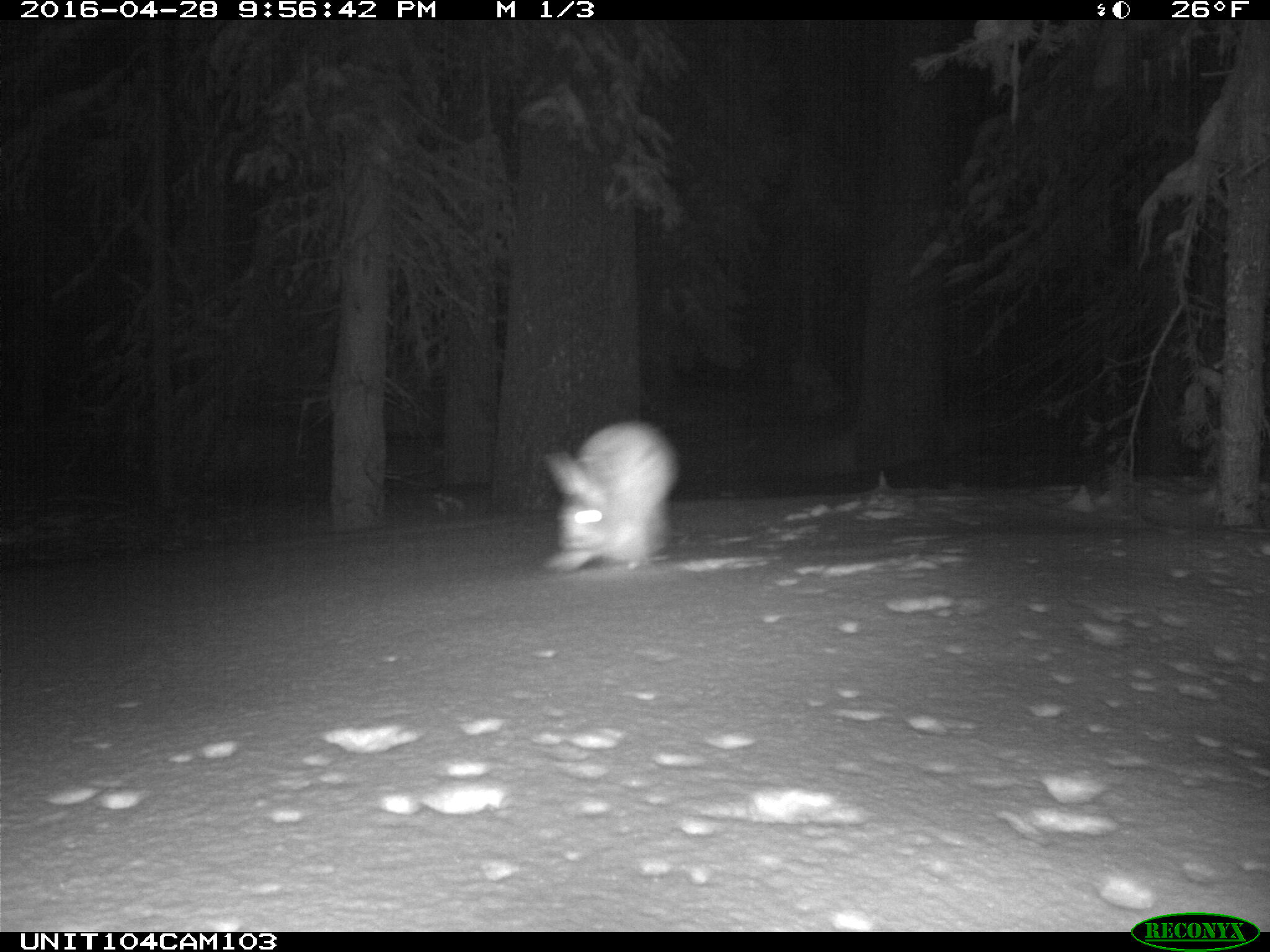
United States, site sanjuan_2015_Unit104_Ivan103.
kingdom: Animalia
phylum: Chordata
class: Mammalia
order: Lagomorpha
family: Leporidae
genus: Lepus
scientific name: Lepus americanus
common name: snowshoe hare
Lepus americanus (snowshoe hare).